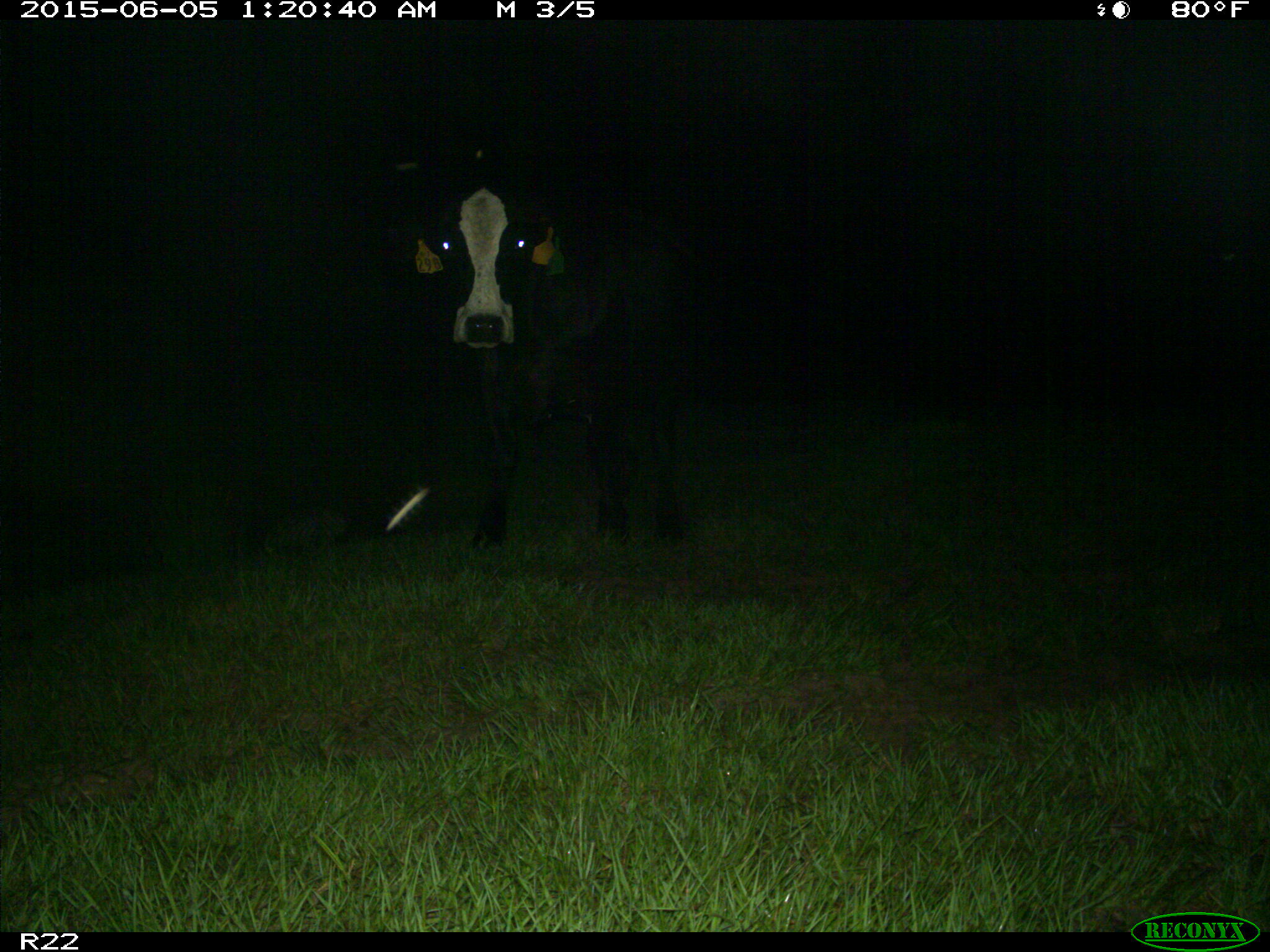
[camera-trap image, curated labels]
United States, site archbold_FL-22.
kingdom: Animalia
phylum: Chordata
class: Mammalia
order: Artiodactyla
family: Bovidae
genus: Bos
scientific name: Bos taurus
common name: domestic cow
Bos taurus (domestic cow).